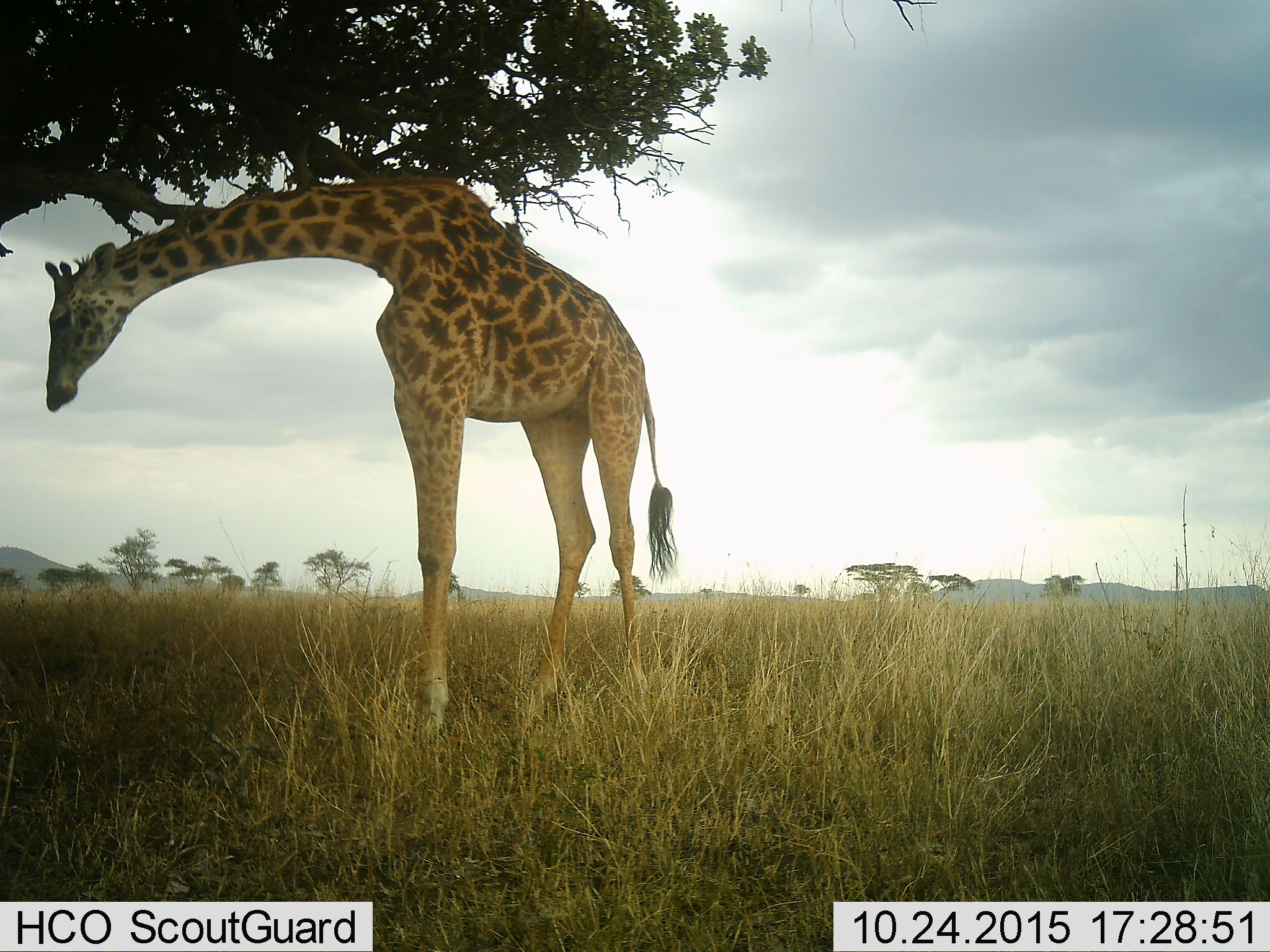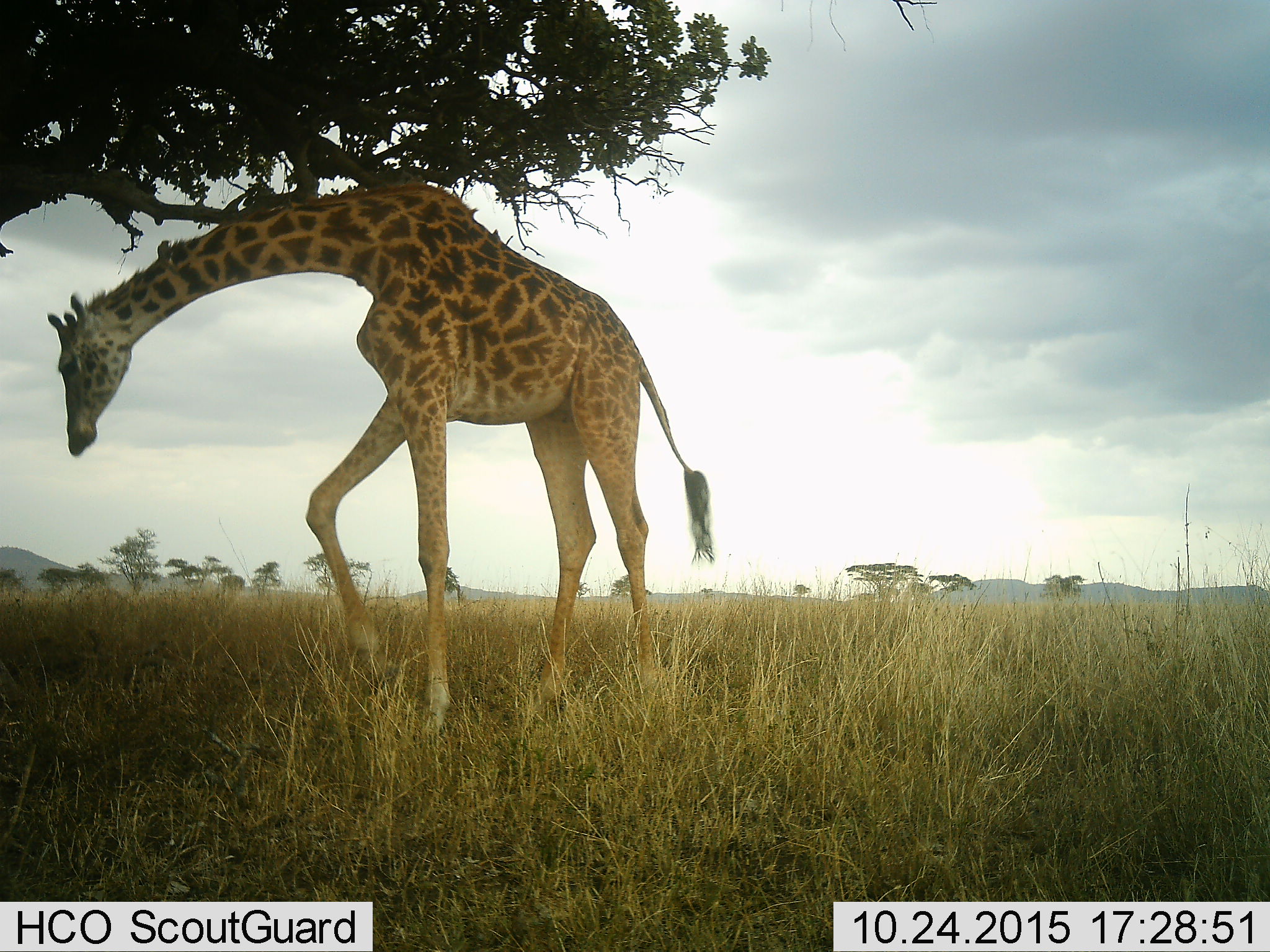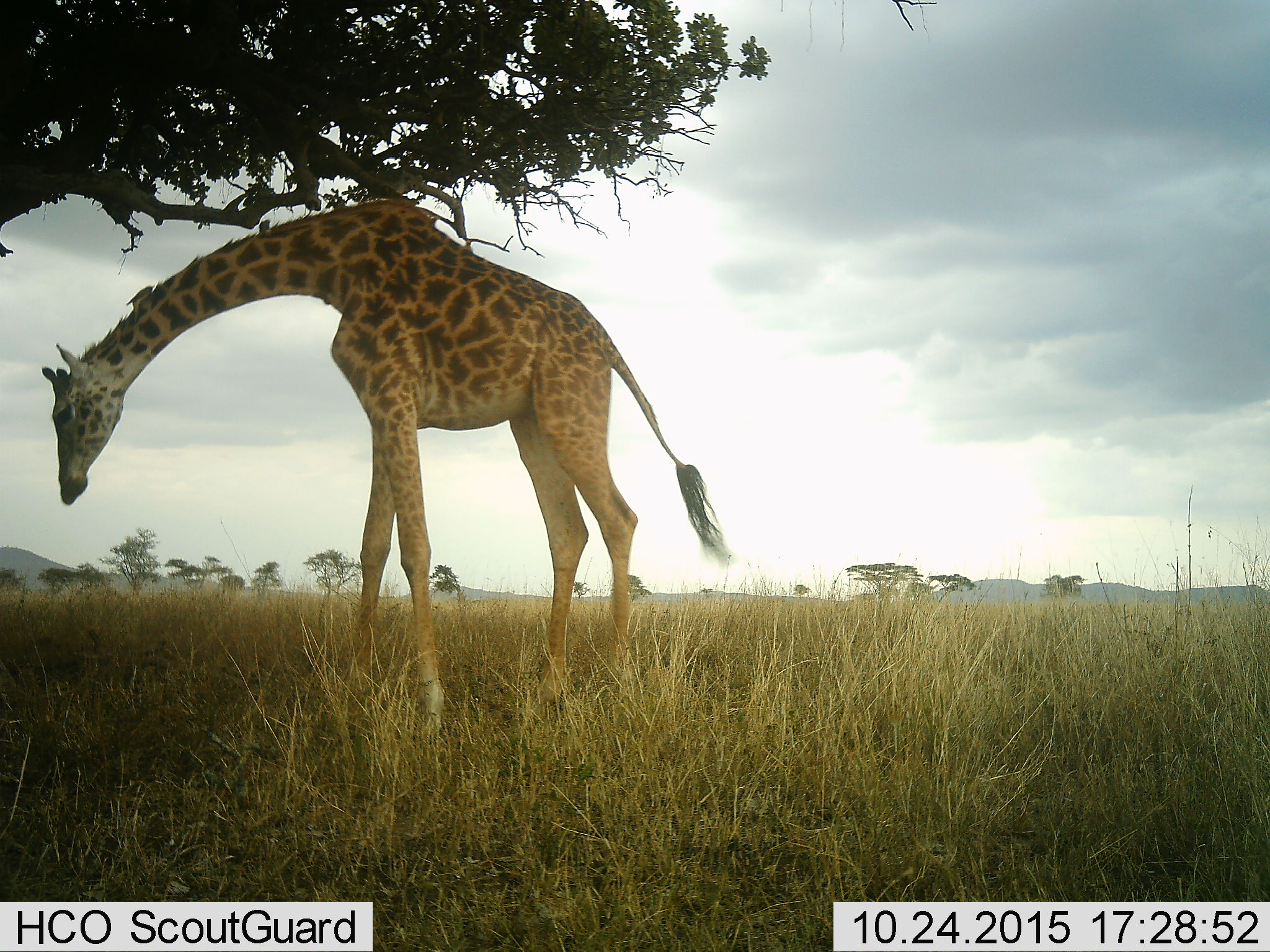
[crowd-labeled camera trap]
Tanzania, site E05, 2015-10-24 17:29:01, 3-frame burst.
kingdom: Animalia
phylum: Chordata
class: Mammalia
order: Artiodactyla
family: Giraffidae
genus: Giraffa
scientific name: Giraffa camelopardalis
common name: giraffe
Giraffe (Giraffa camelopardalis), count 1. Behavior (volunteer vote fractions): standing 47%, resting 16%, moving 26%, interacting 0%. Young present (vote fraction): 0%. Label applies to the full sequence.